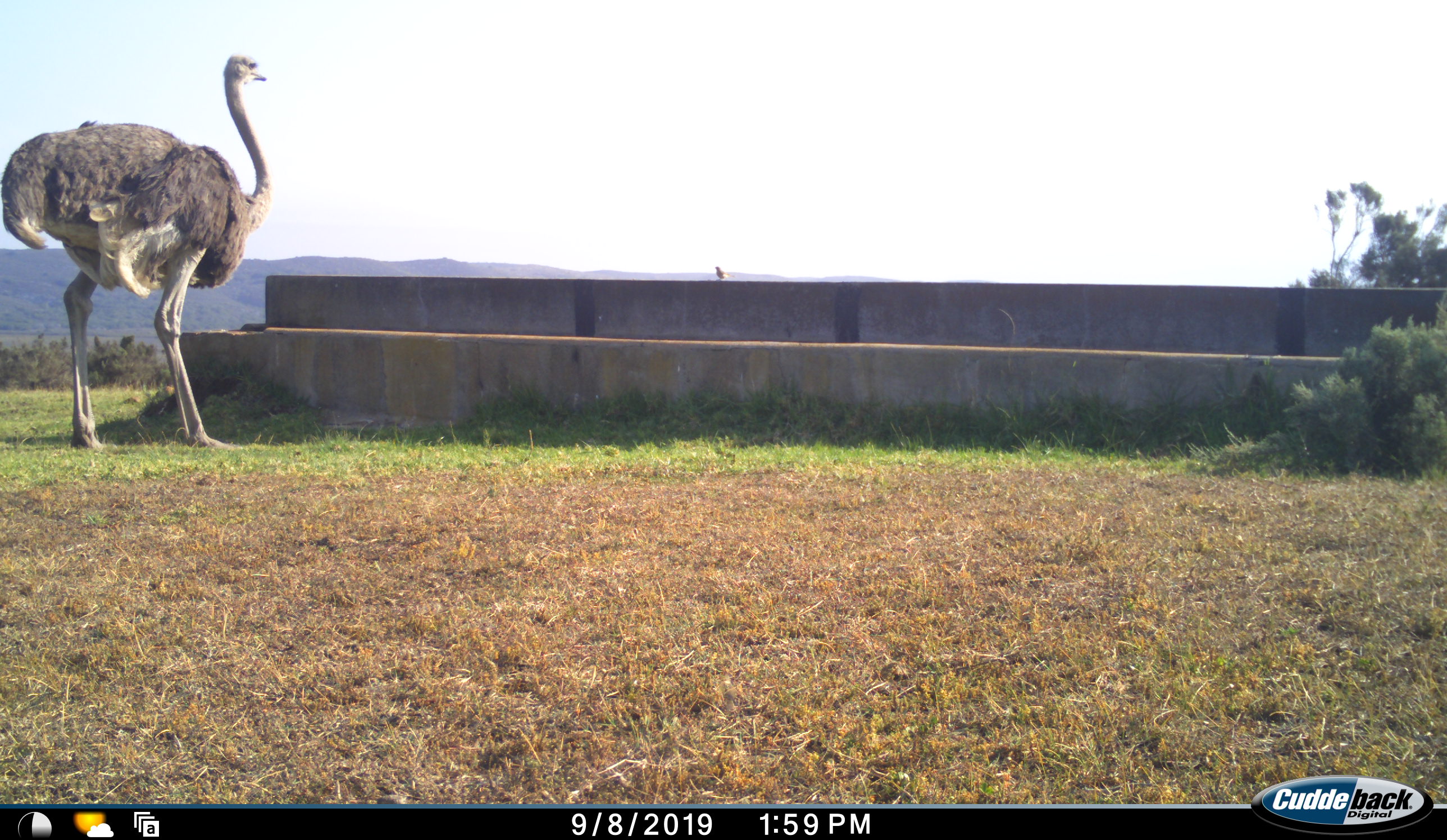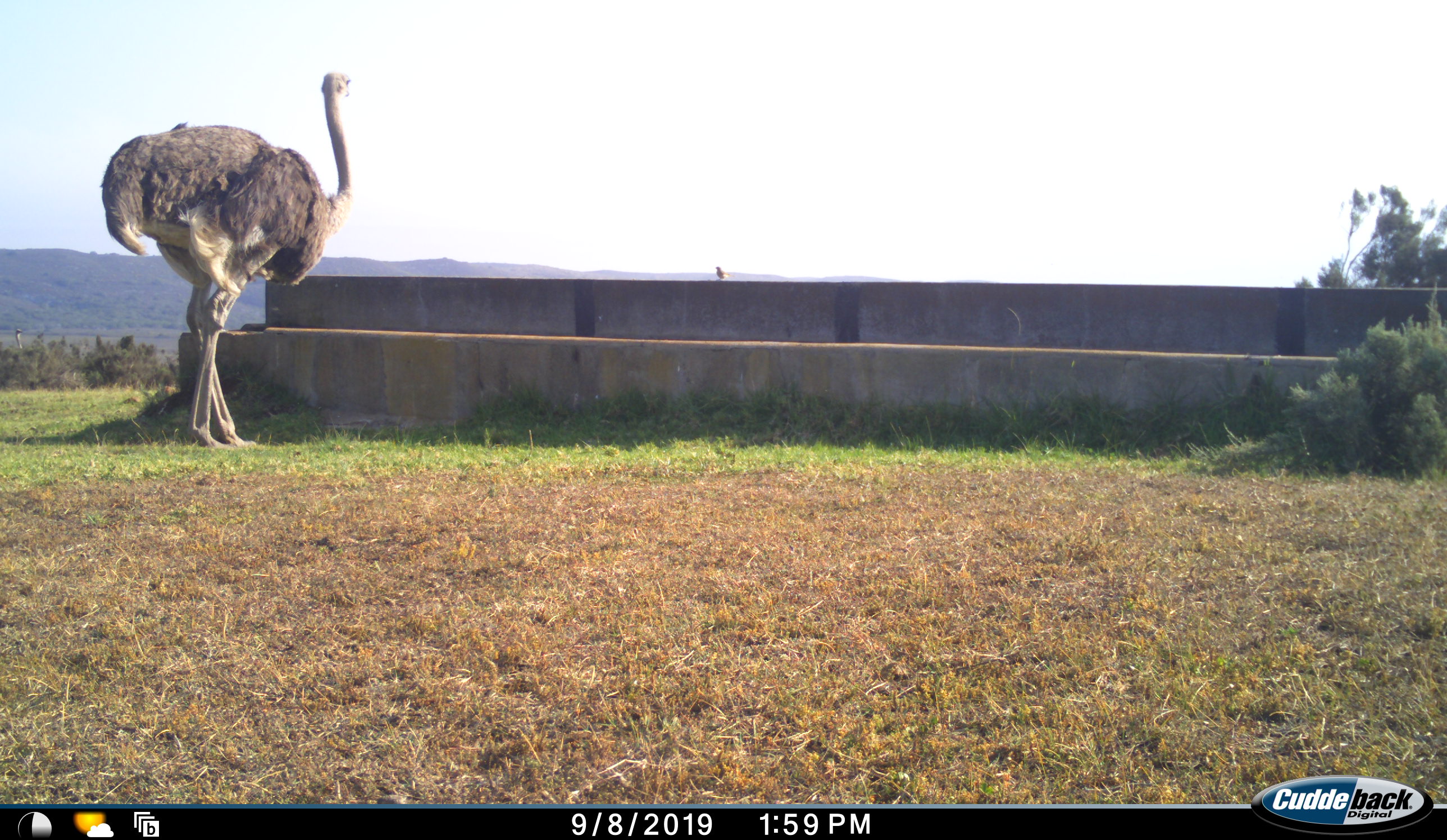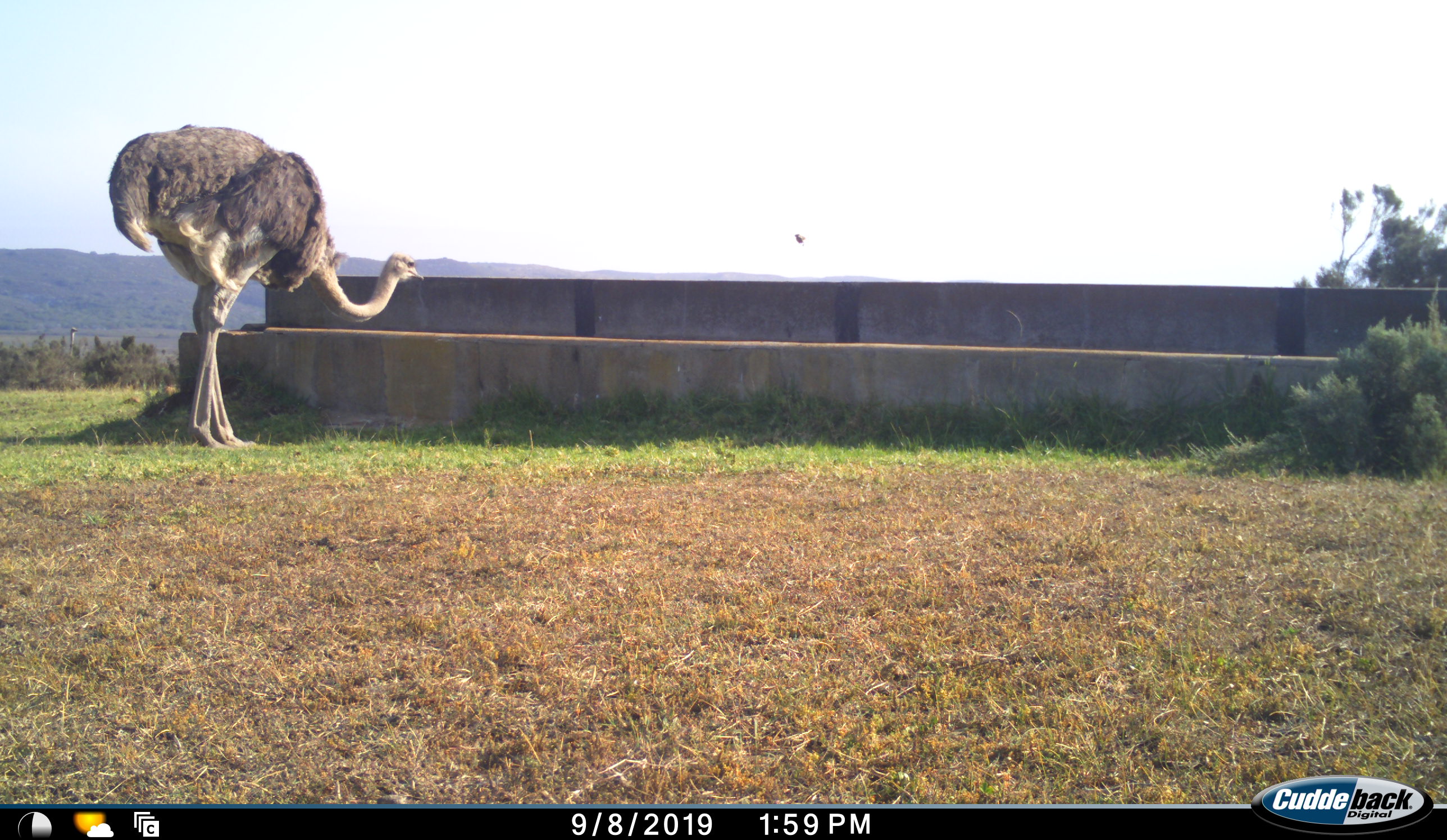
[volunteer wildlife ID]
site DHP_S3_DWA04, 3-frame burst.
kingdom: Animalia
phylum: Chordata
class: Aves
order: Struthioniformes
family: Struthionidae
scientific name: Struthionidae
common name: ostrich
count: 1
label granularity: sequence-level